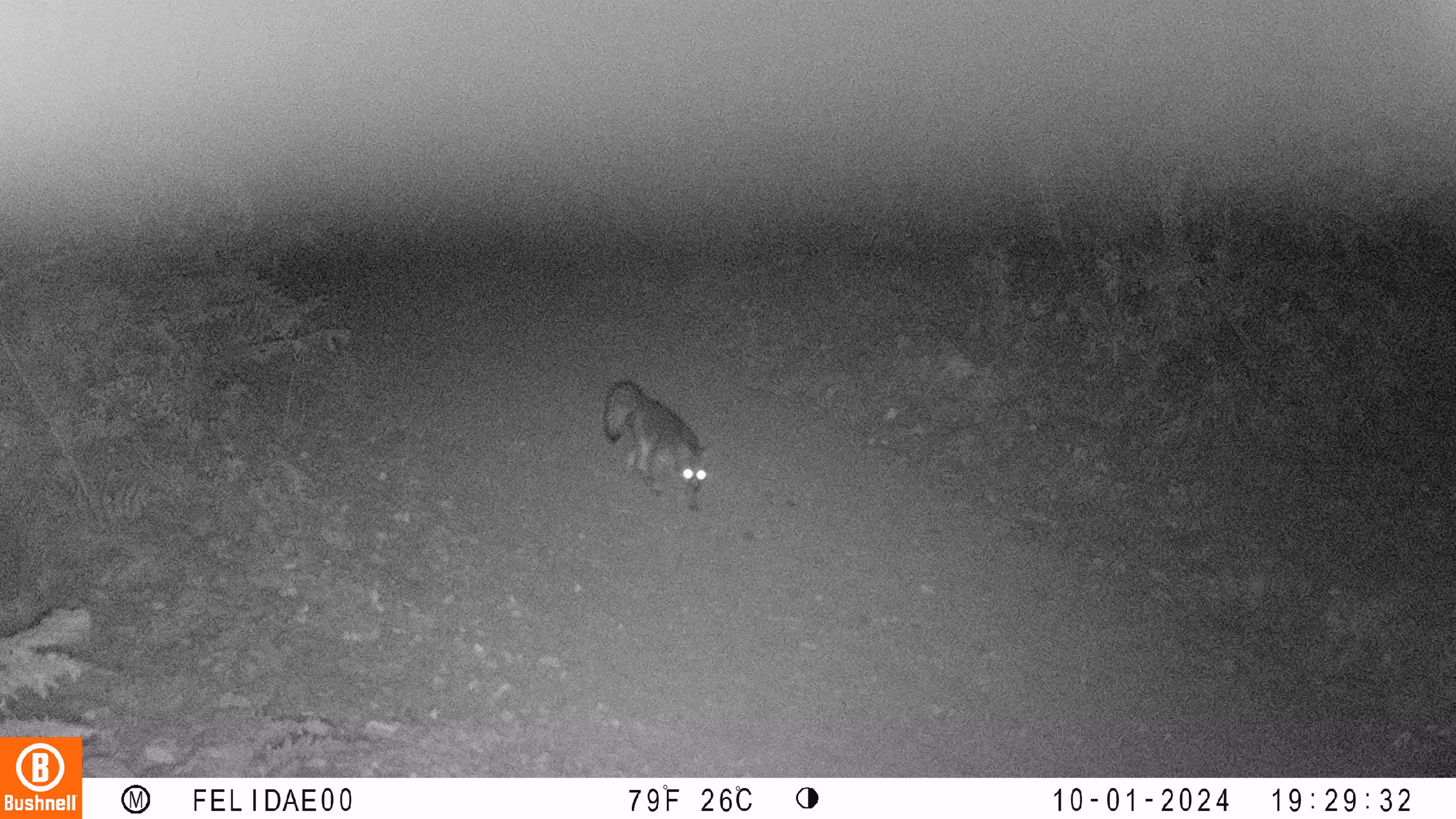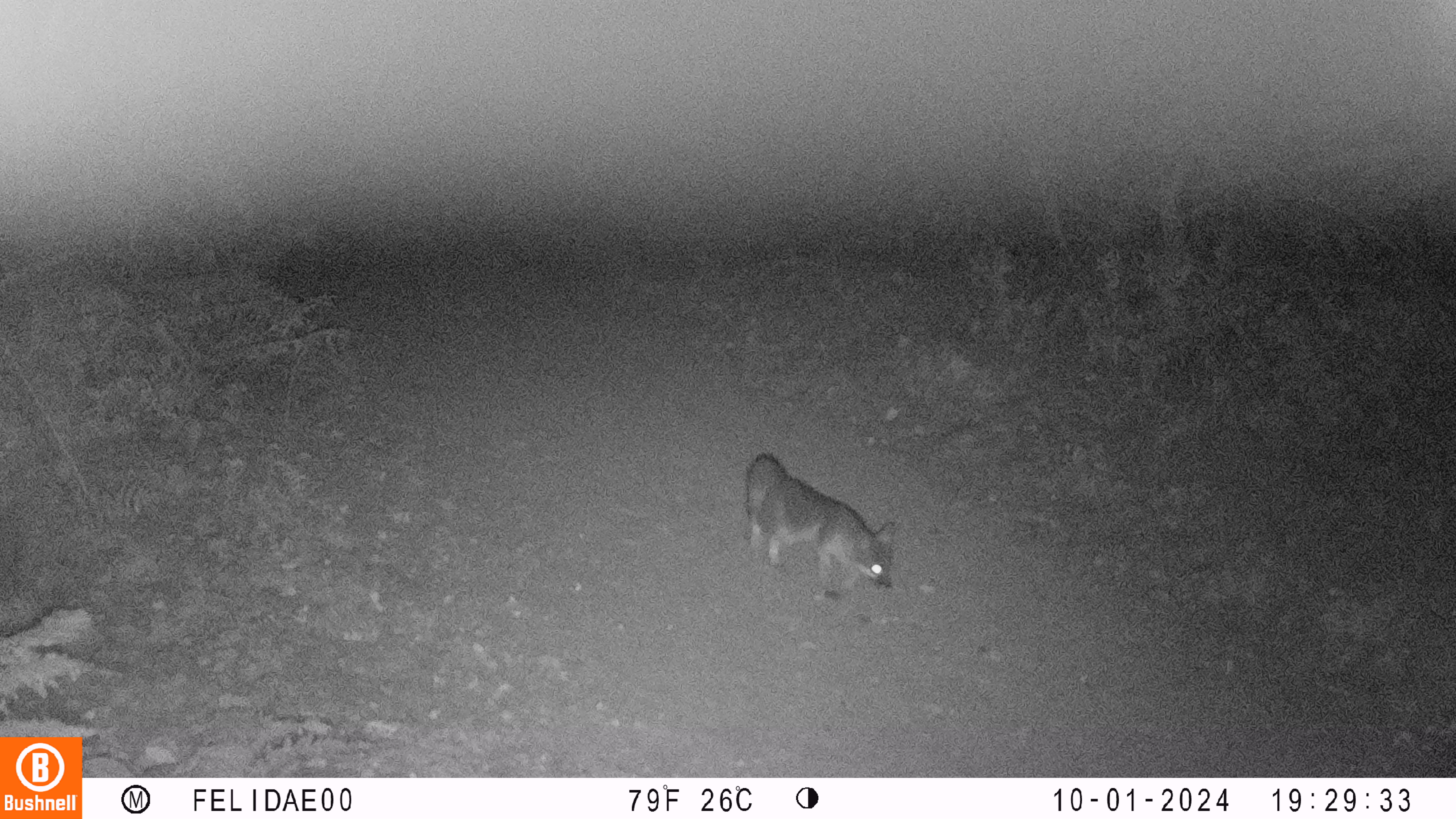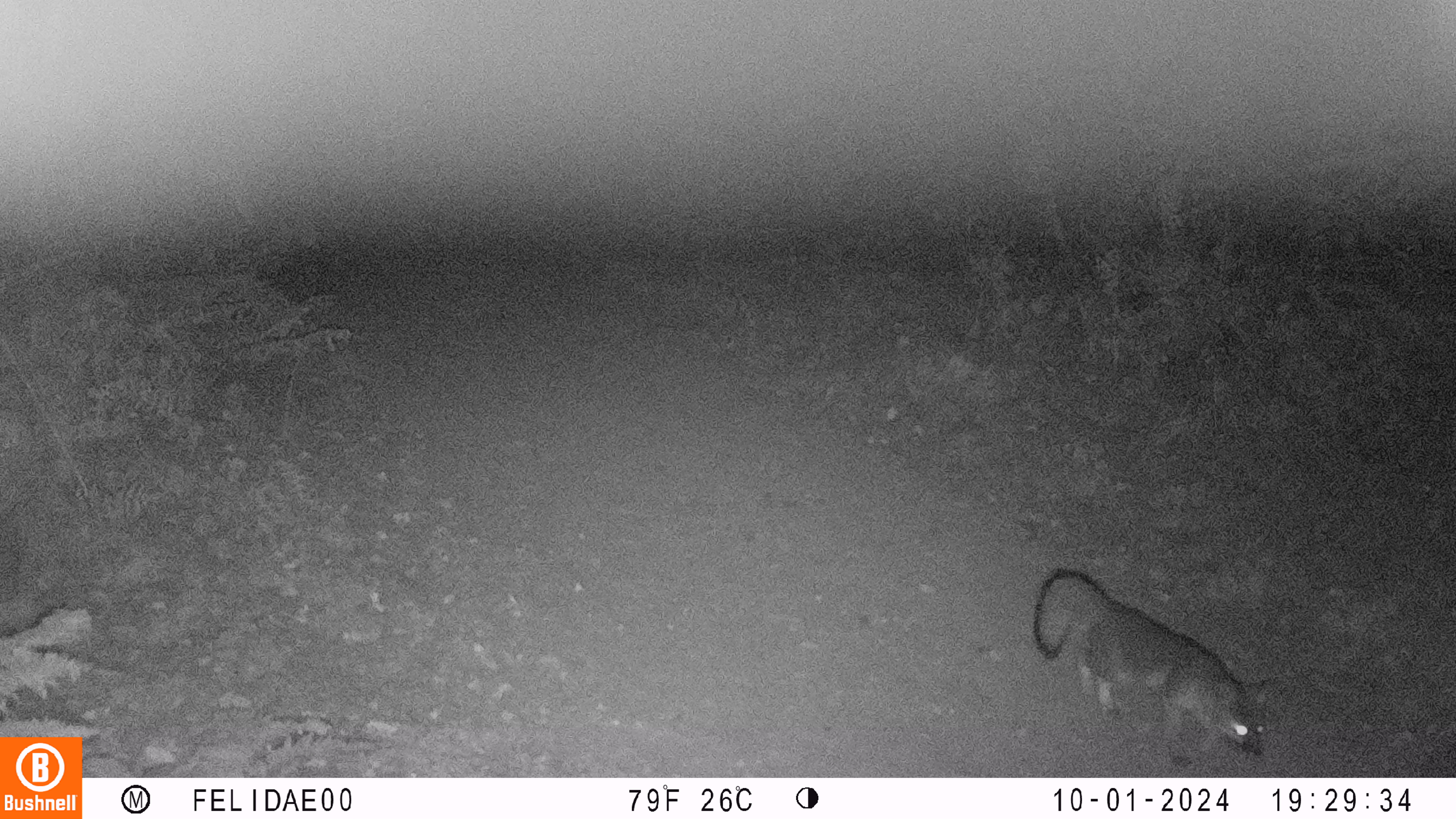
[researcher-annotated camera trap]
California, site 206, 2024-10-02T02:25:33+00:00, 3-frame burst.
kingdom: Animalia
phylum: Chordata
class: Mammalia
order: Carnivora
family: Canidae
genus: Urocyon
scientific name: Urocyon cinereoargenteus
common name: gray fox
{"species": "gray fox (Urocyon cinereoargenteus)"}